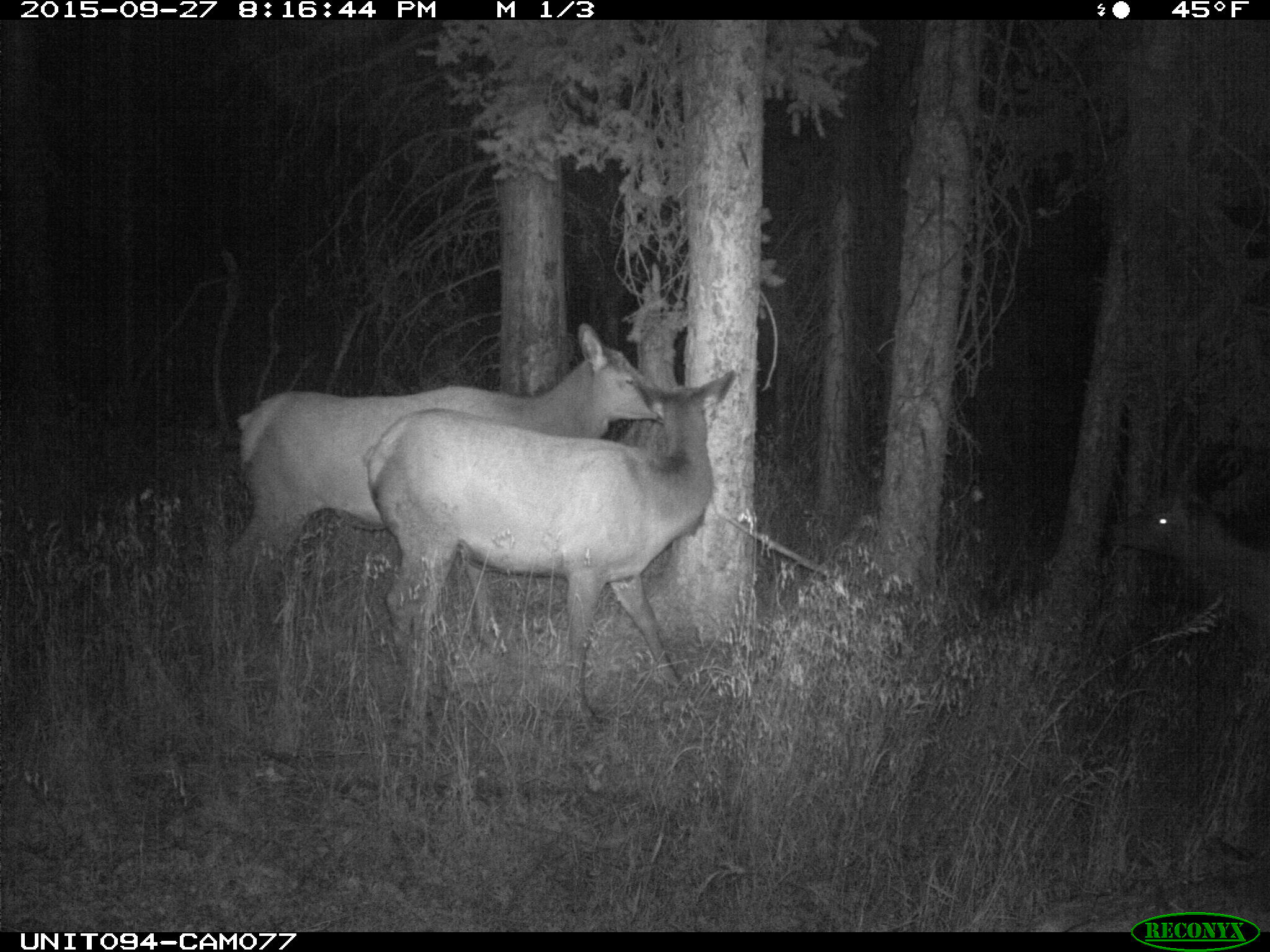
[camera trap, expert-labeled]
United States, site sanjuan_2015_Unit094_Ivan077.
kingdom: Animalia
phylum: Chordata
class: Mammalia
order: Artiodactyla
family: Cervidae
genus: Cervus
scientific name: Cervus elaphus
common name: red deer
Cervus elaphus (red deer).